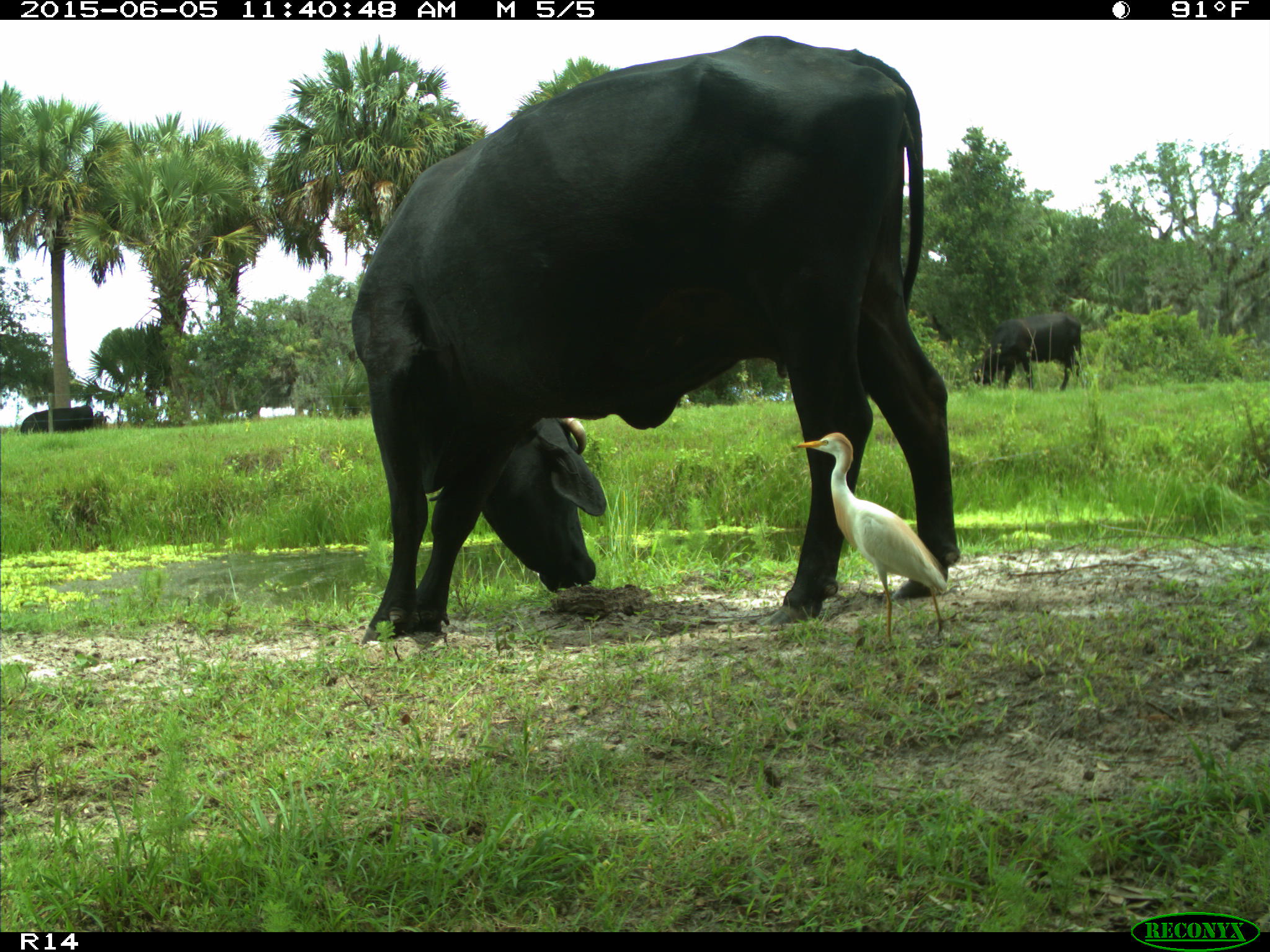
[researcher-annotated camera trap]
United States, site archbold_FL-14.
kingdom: Animalia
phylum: Chordata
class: Mammalia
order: Artiodactyla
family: Bovidae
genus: Bos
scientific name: Bos taurus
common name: domestic cow